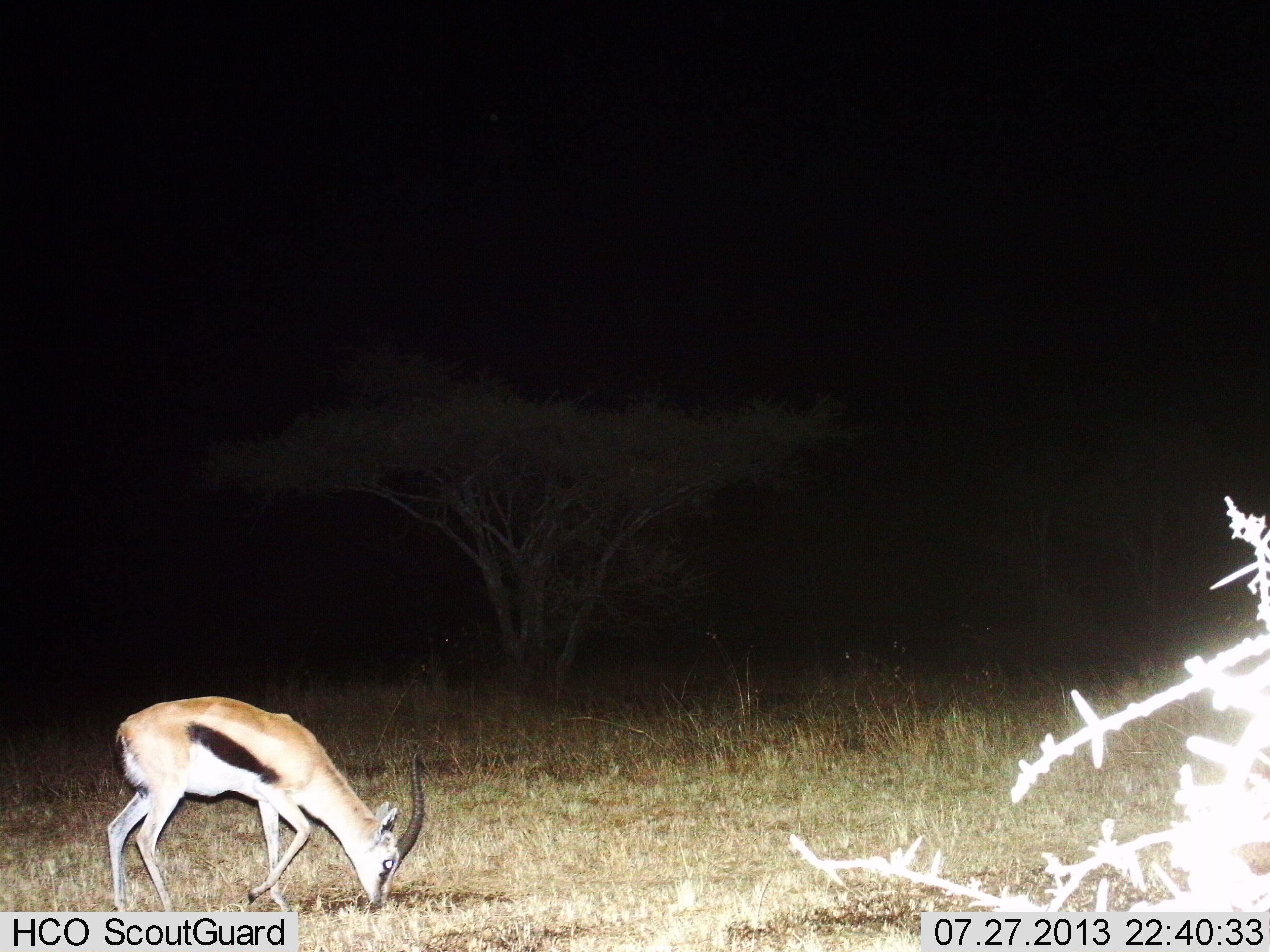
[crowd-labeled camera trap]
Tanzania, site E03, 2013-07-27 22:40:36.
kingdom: Animalia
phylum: Chordata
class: Mammalia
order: Artiodactyla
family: Bovidae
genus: Eudorcas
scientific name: Eudorcas thomsonii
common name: thomson's gazelle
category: gazellethomsons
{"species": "gazellethomsons (thomson's gazelle) (Eudorcas thomsonii)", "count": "1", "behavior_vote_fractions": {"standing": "20%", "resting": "0%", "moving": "0%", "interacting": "0%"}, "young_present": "0%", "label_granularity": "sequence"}